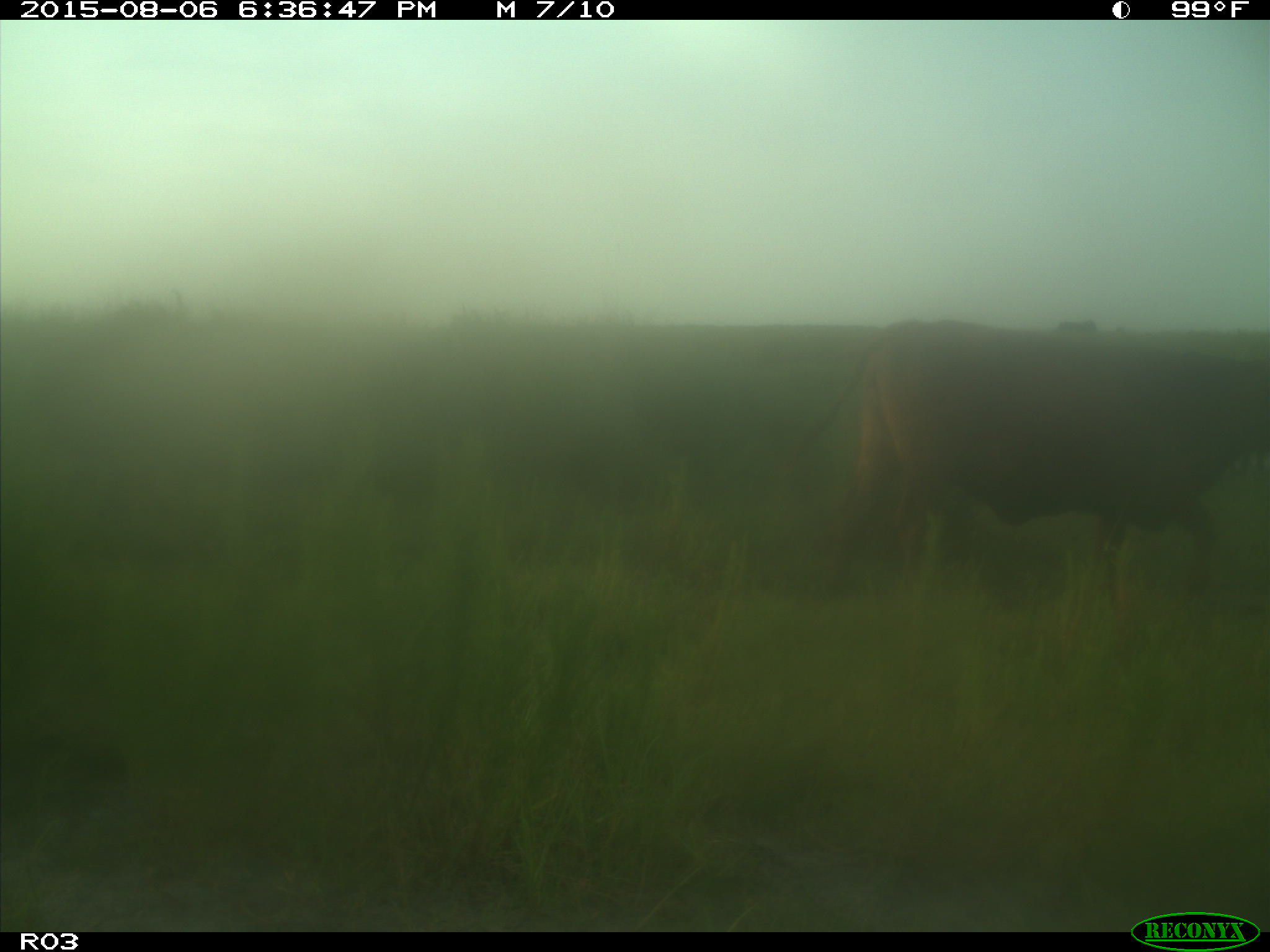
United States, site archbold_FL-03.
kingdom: Animalia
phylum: Chordata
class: Mammalia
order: Artiodactyla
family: Bovidae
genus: Bos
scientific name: Bos taurus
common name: domestic cow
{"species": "Bos taurus (domestic cow)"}